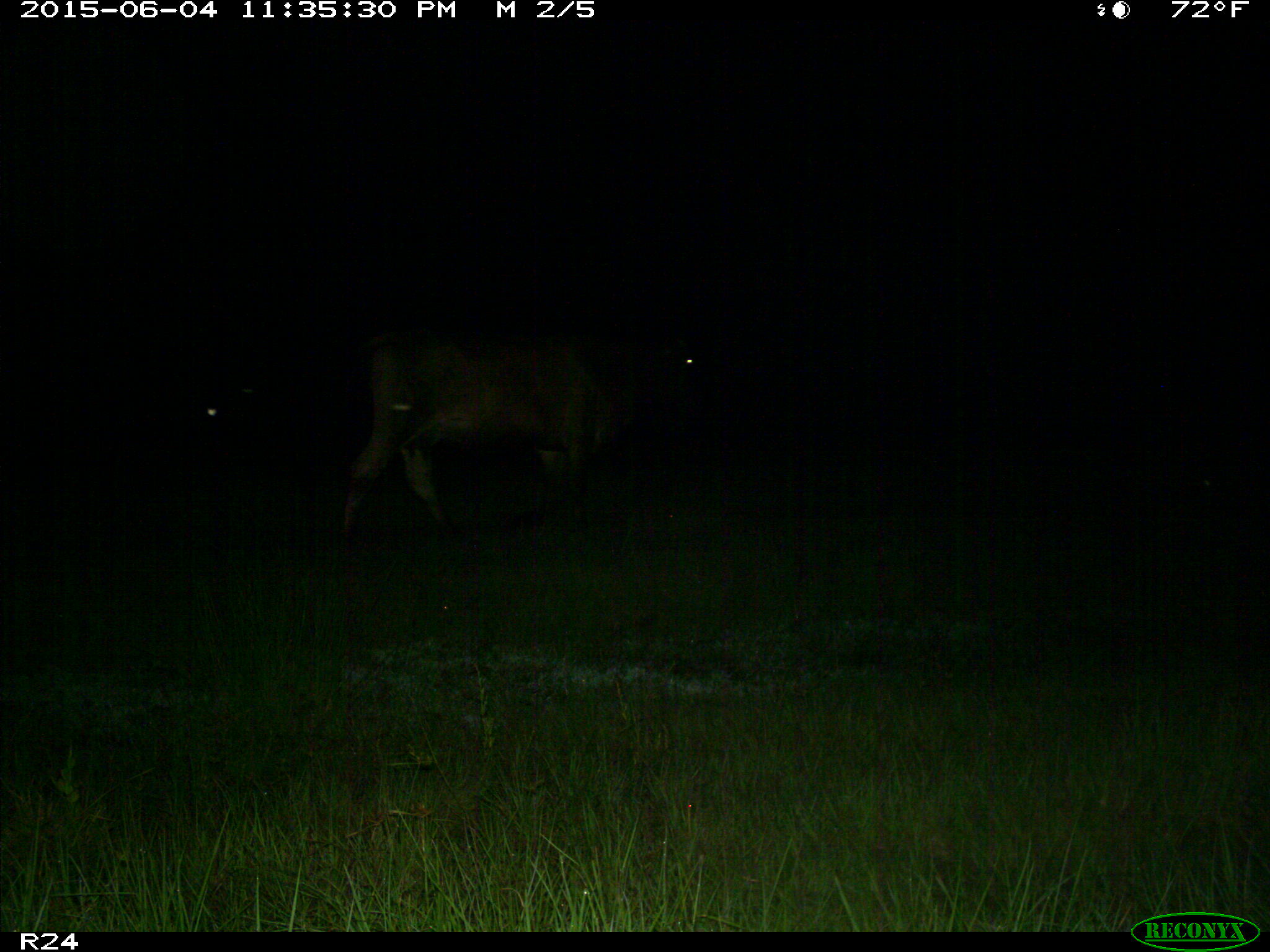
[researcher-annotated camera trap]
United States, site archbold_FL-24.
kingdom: Animalia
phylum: Chordata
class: Mammalia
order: Artiodactyla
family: Bovidae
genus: Bos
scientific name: Bos taurus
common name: domestic cow